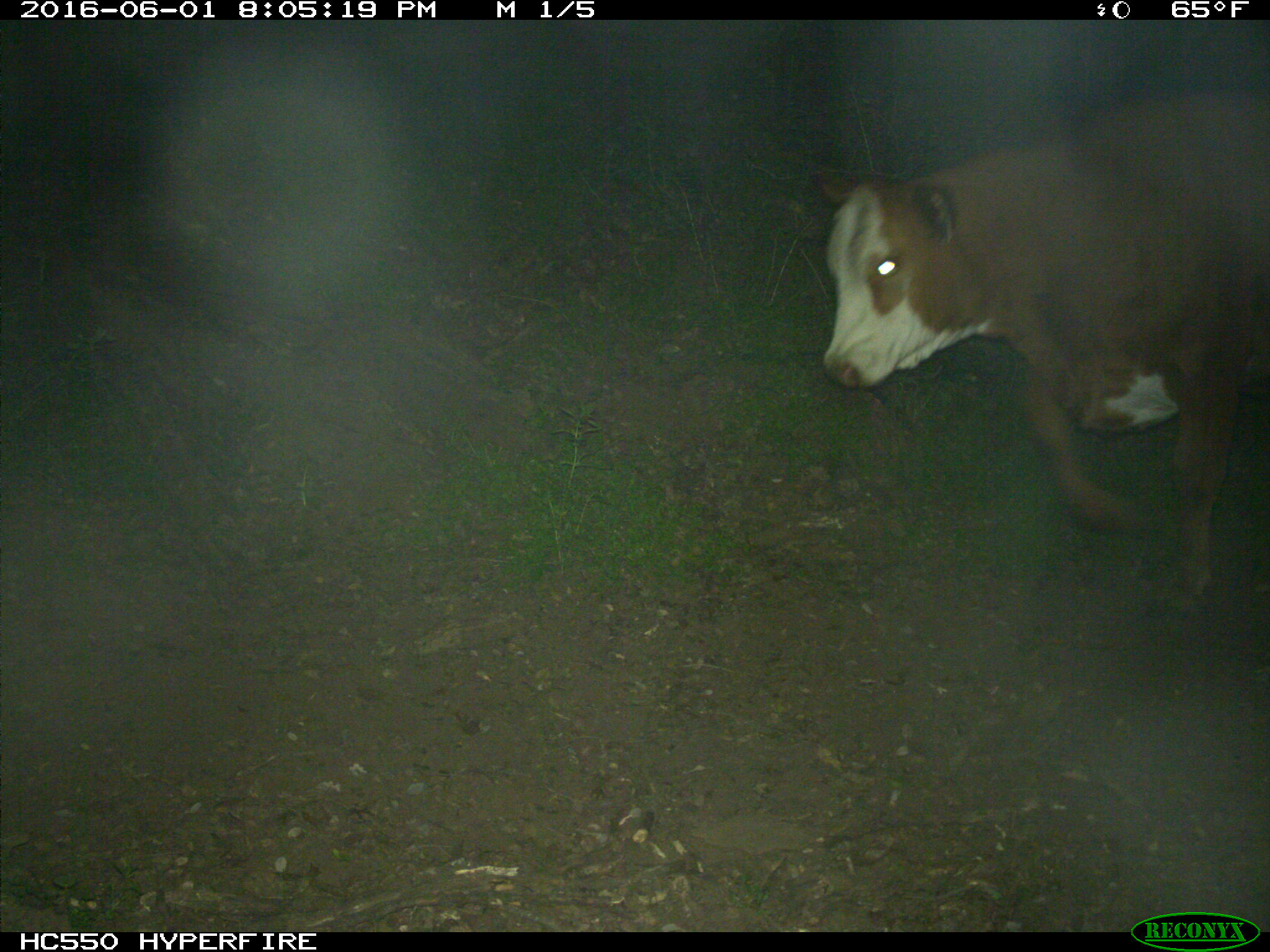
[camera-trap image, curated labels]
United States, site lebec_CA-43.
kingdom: Animalia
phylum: Chordata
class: Mammalia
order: Artiodactyla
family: Bovidae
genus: Bos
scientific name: Bos taurus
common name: domestic cow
Bos taurus (domestic cow).